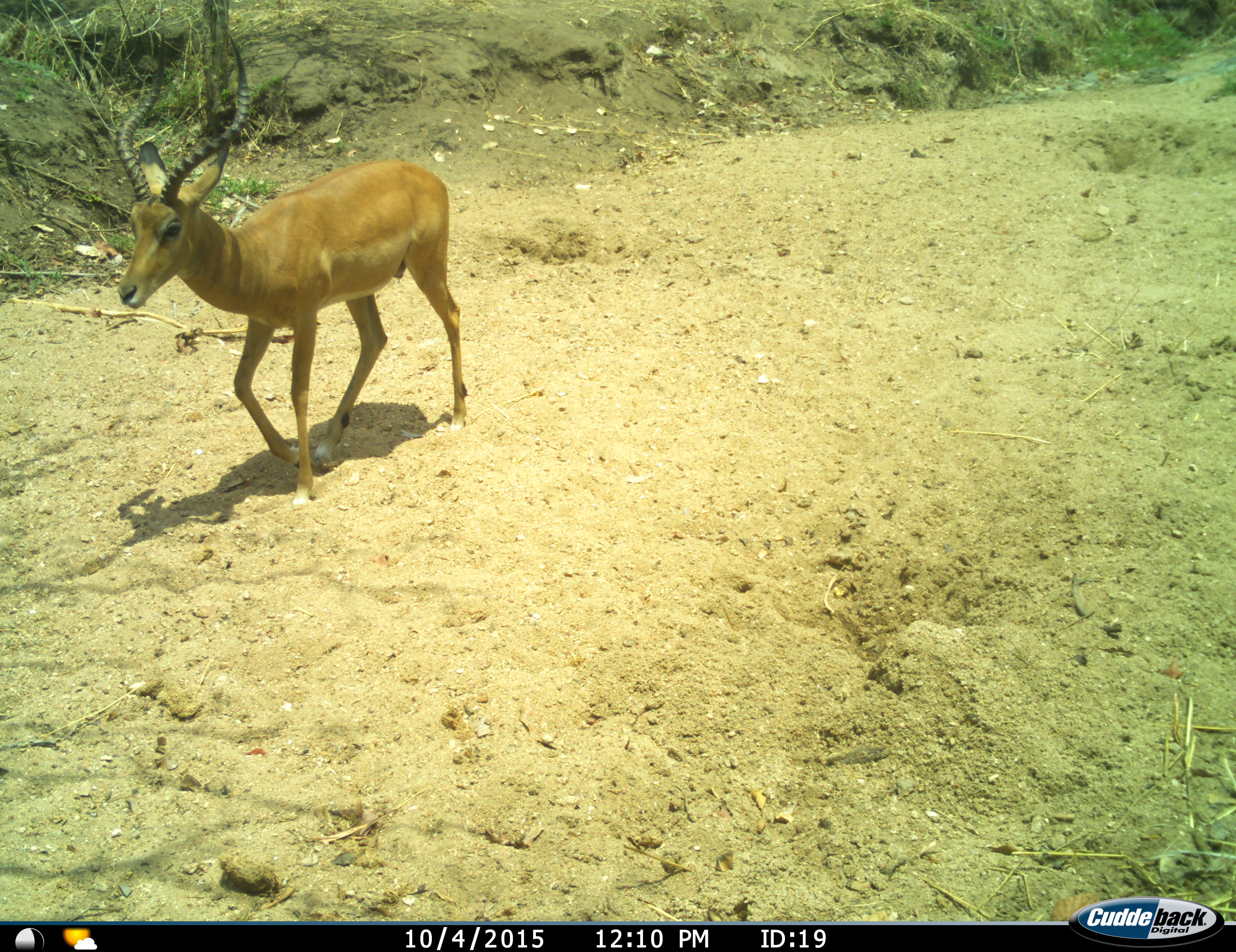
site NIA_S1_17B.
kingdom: Animalia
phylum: Chordata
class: Mammalia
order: Artiodactyla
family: Bovidae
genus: Aepyceros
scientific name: Aepyceros melampus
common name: impala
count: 1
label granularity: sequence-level